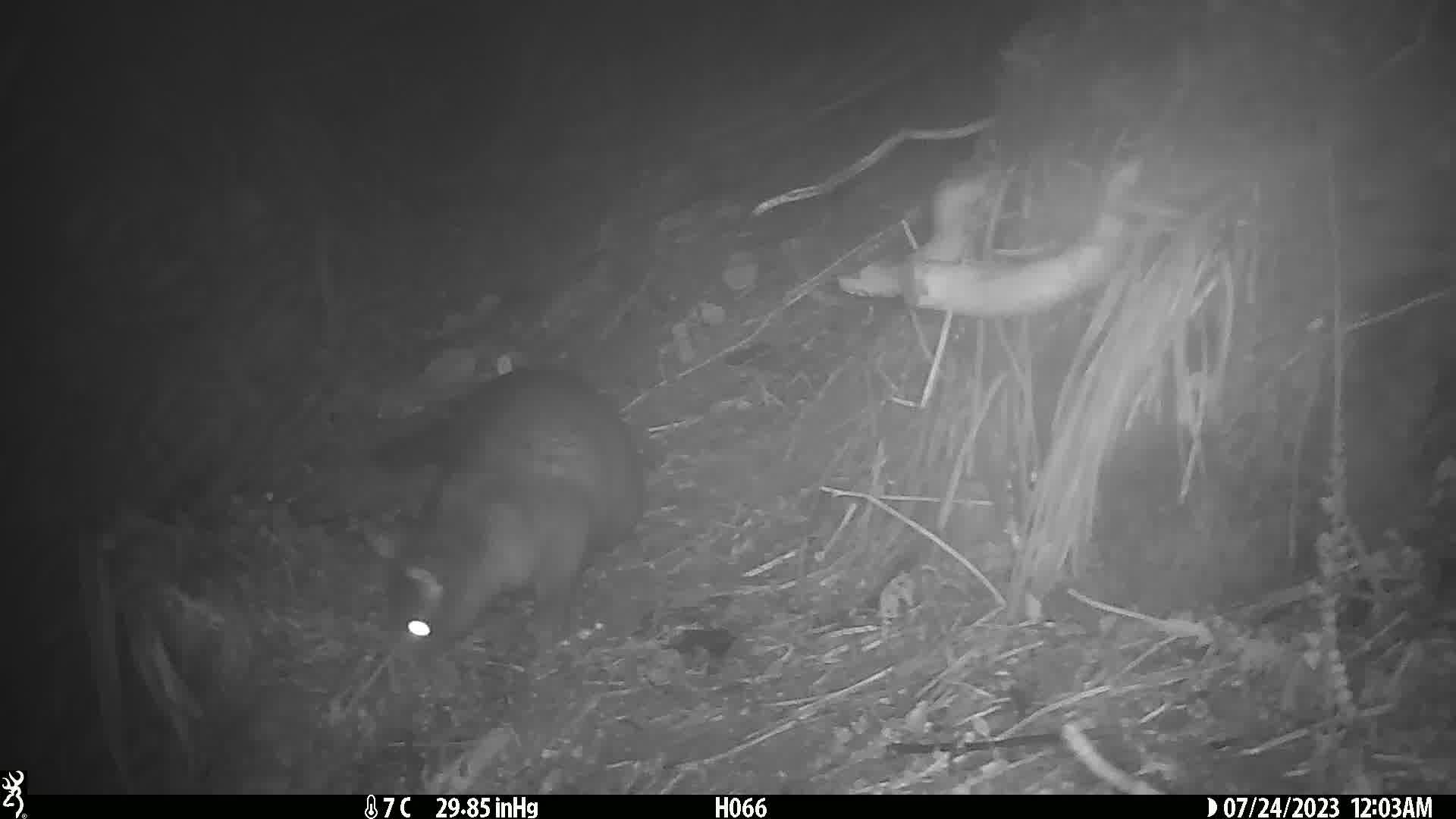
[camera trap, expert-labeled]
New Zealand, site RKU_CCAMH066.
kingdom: Animalia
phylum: Chordata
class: Mammalia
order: Diprotodontia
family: Phalangeridae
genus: Trichosurus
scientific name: Trichosurus vulpecula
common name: common brushtail possum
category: possum